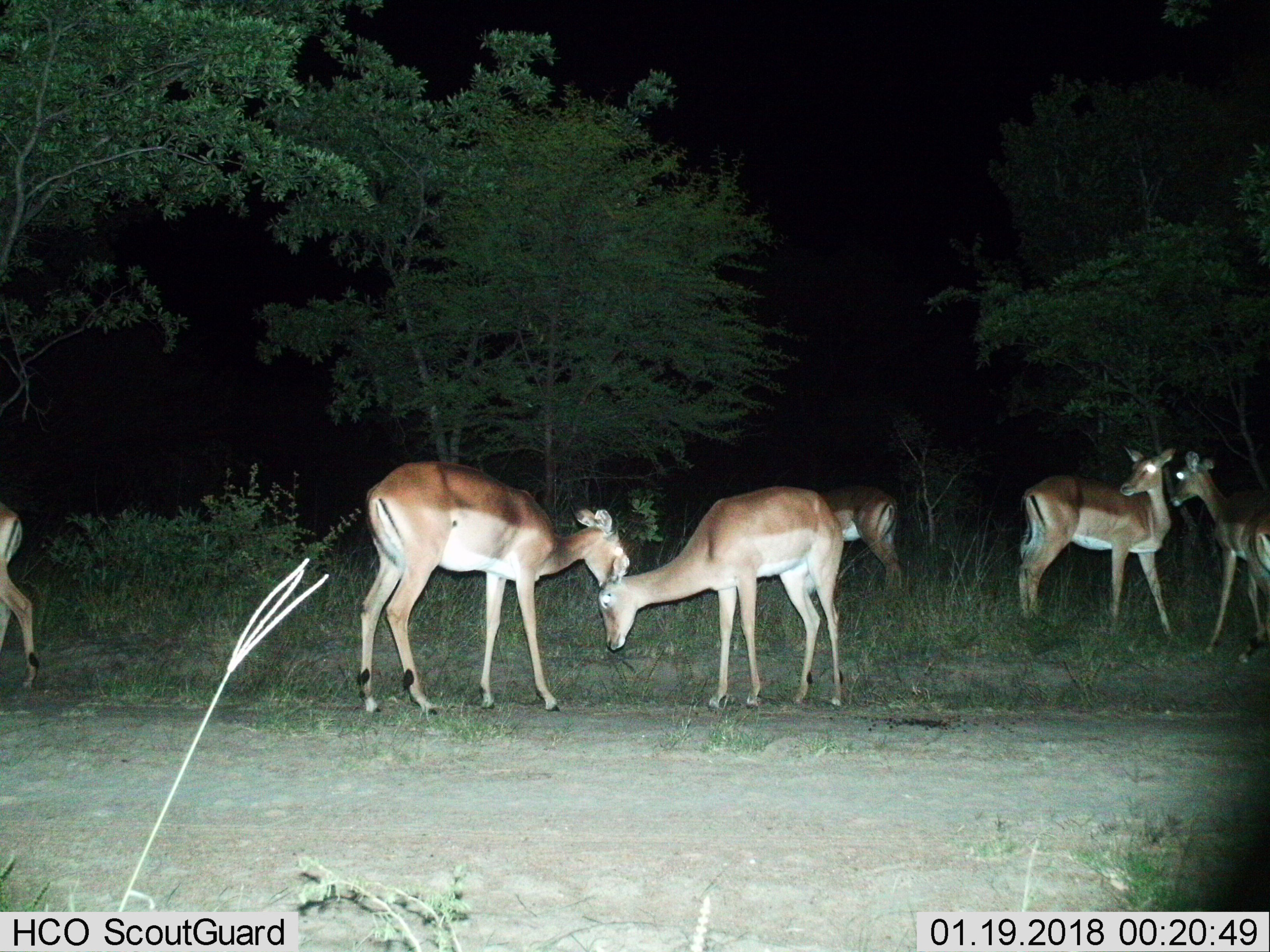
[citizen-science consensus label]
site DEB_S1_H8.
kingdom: Animalia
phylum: Chordata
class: Mammalia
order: Artiodactyla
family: Bovidae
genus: Aepyceros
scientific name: Aepyceros melampus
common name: impala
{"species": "impala (Aepyceros melampus)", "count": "7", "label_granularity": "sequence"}